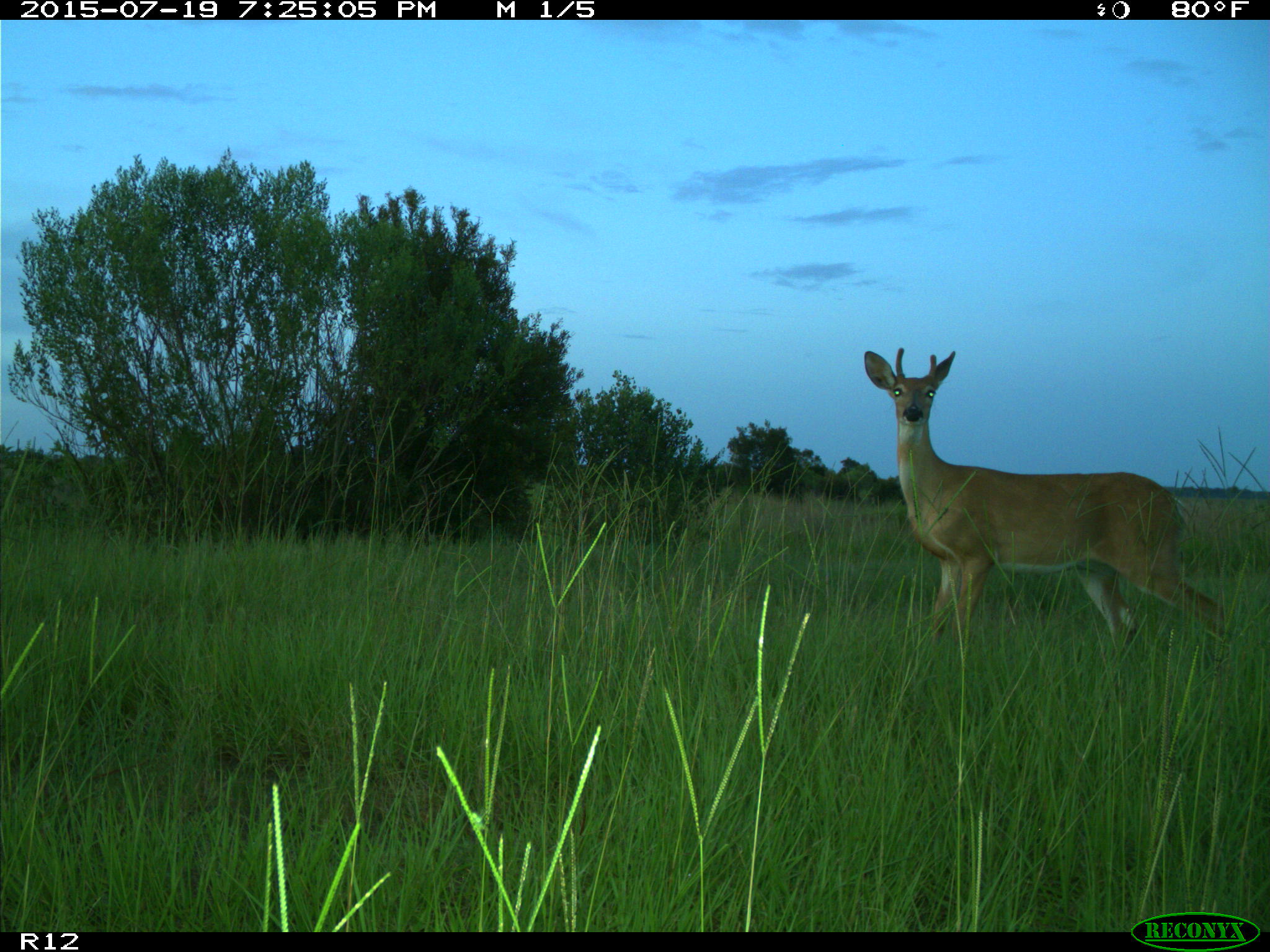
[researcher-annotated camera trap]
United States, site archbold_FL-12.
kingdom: Animalia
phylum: Chordata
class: Mammalia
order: Artiodactyla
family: Cervidae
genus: Odocoileus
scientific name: Odocoileus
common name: deer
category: unidentified deer